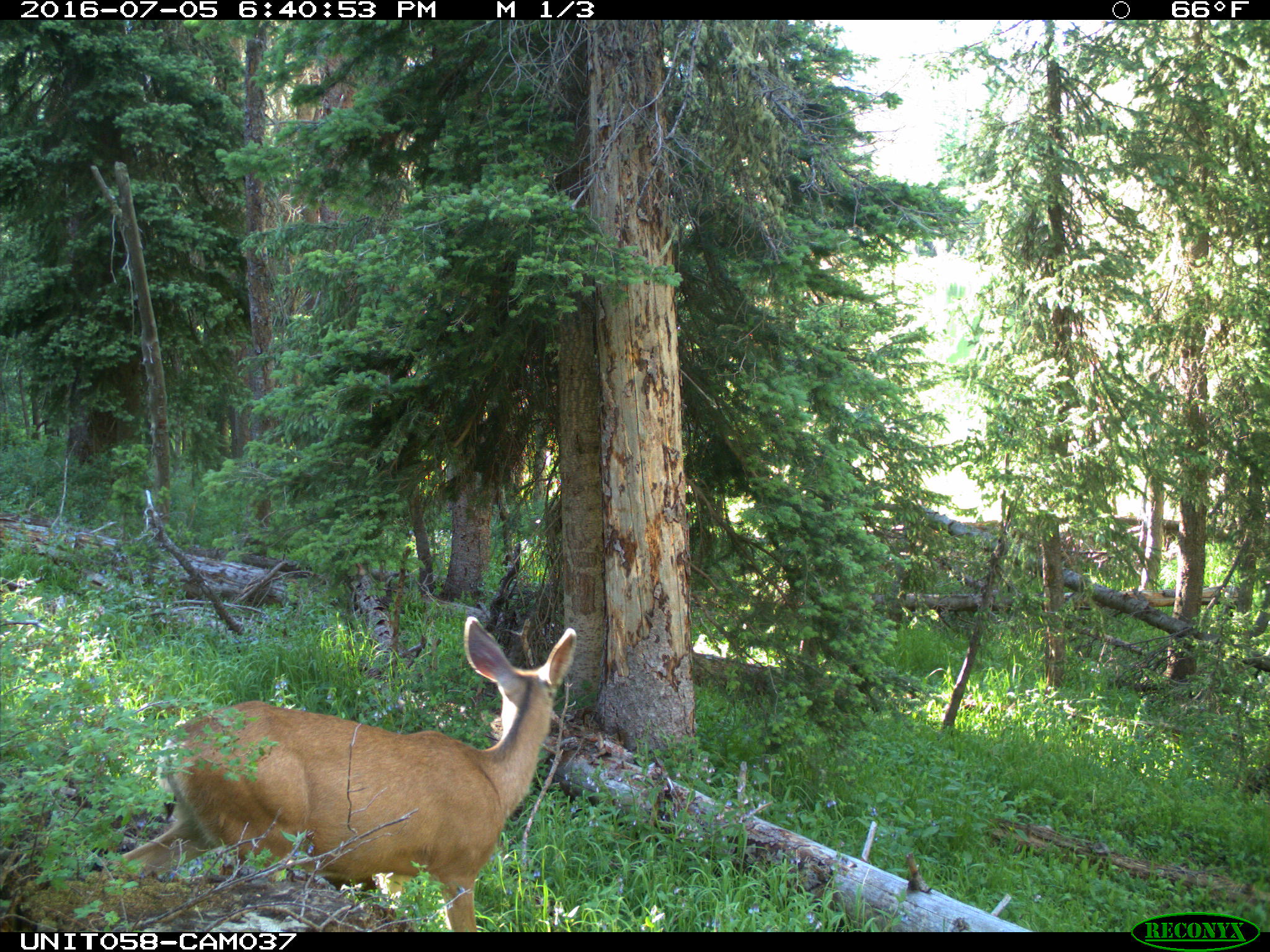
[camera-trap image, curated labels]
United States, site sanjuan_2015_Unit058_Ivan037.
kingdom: Animalia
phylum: Chordata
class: Mammalia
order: Artiodactyla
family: Cervidae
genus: Odocoileus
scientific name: Odocoileus hemionus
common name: mule deer